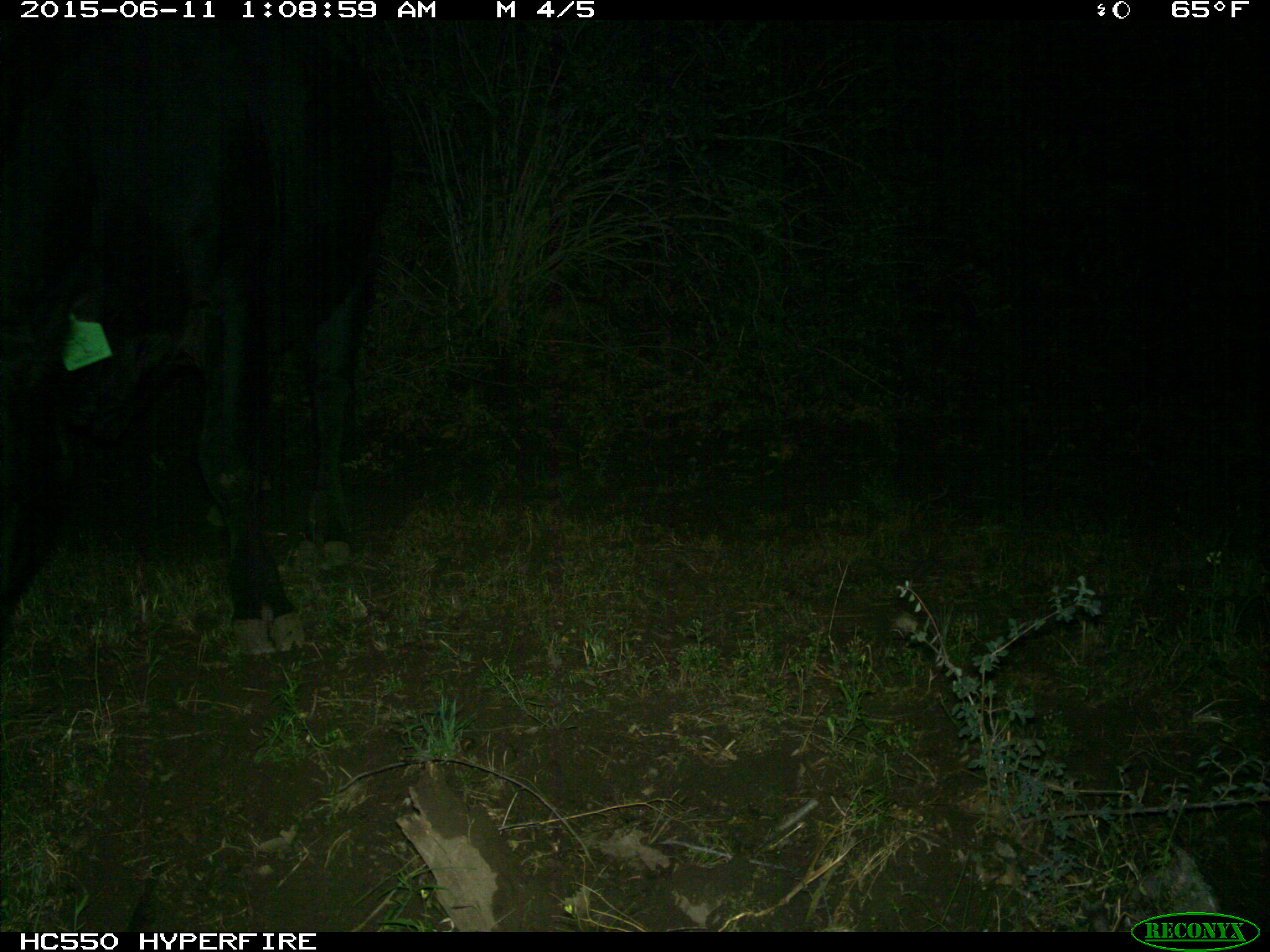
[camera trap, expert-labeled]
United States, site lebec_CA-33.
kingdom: Animalia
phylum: Chordata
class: Mammalia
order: Artiodactyla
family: Bovidae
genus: Bos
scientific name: Bos taurus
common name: domestic cow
Bos taurus (domestic cow).